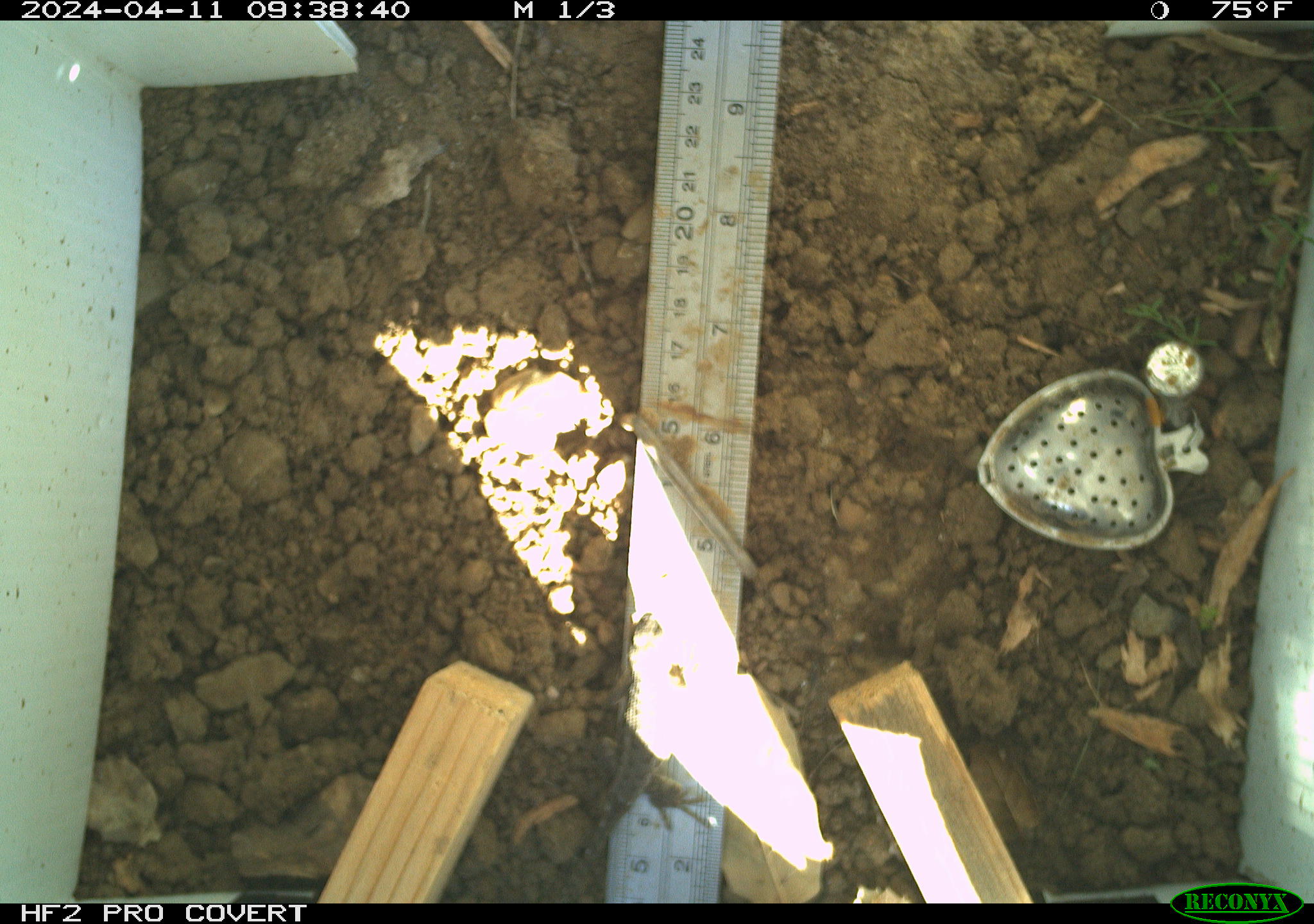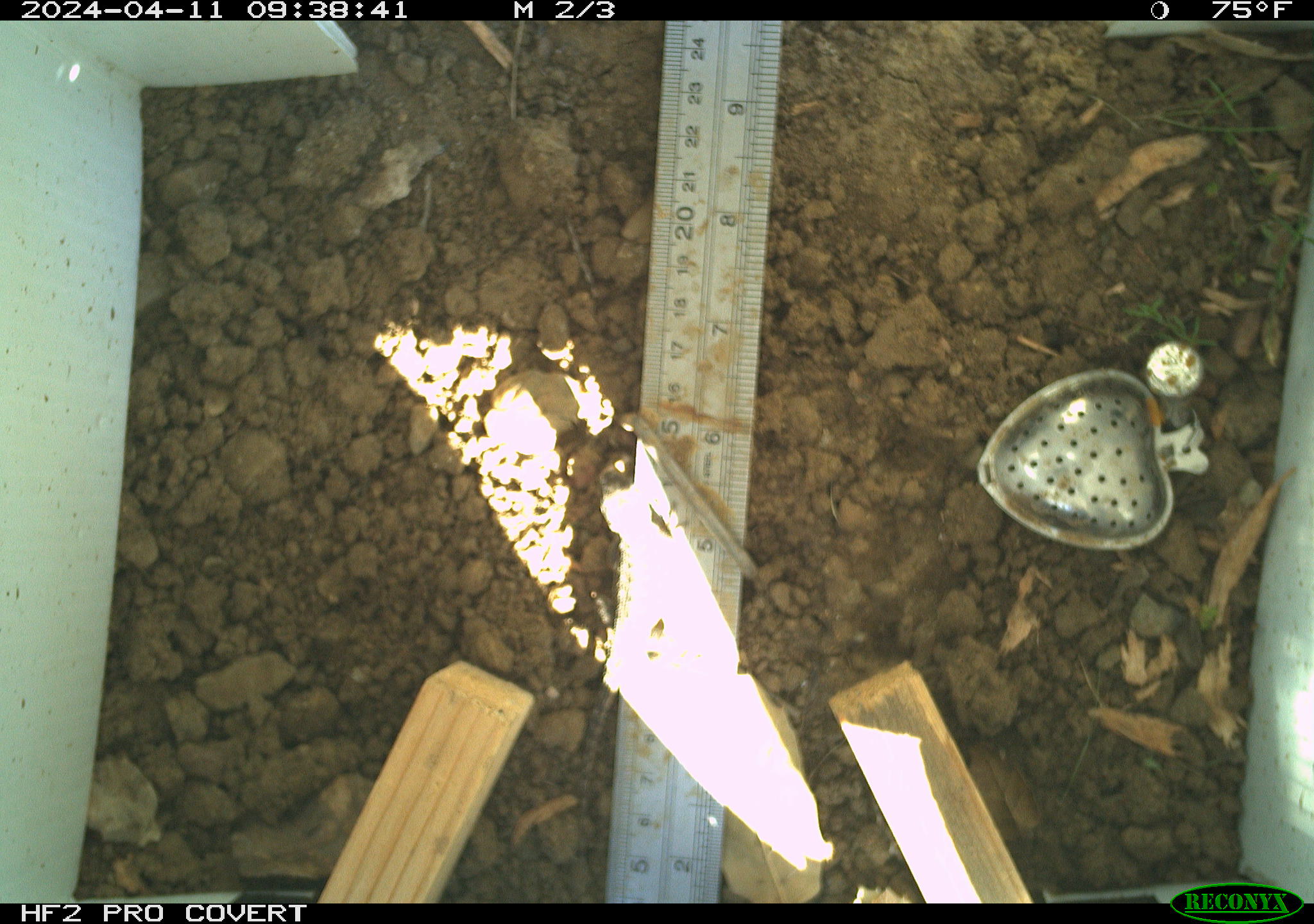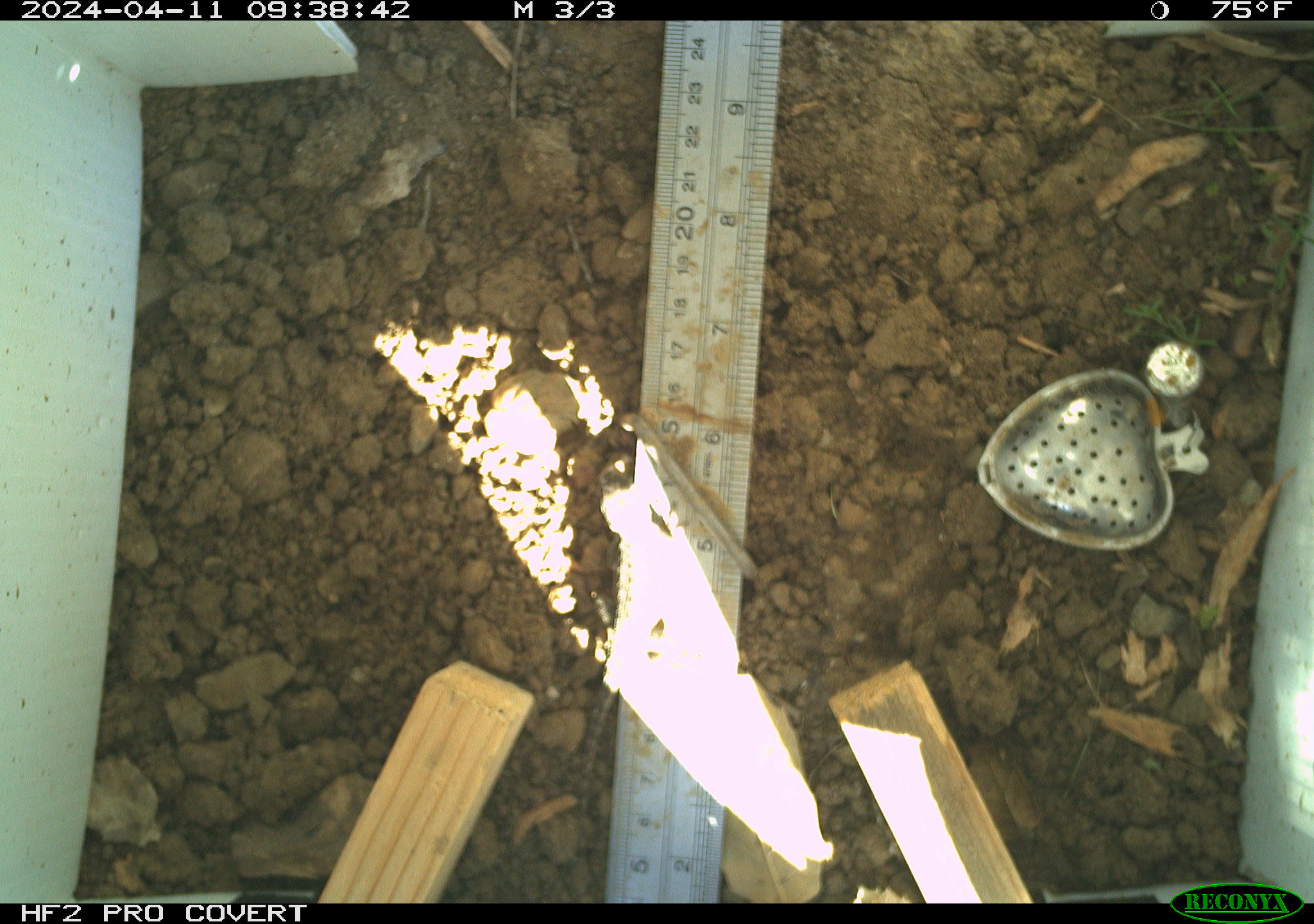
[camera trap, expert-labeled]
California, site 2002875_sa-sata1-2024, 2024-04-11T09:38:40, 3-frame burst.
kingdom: Animalia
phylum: Chordata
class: Reptilia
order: Squamata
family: Phrynosomatidae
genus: Sceloporus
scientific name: Sceloporus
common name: spiny lizards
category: sceloporus species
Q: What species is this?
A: Sceloporus species (spiny lizards) (Sceloporus).